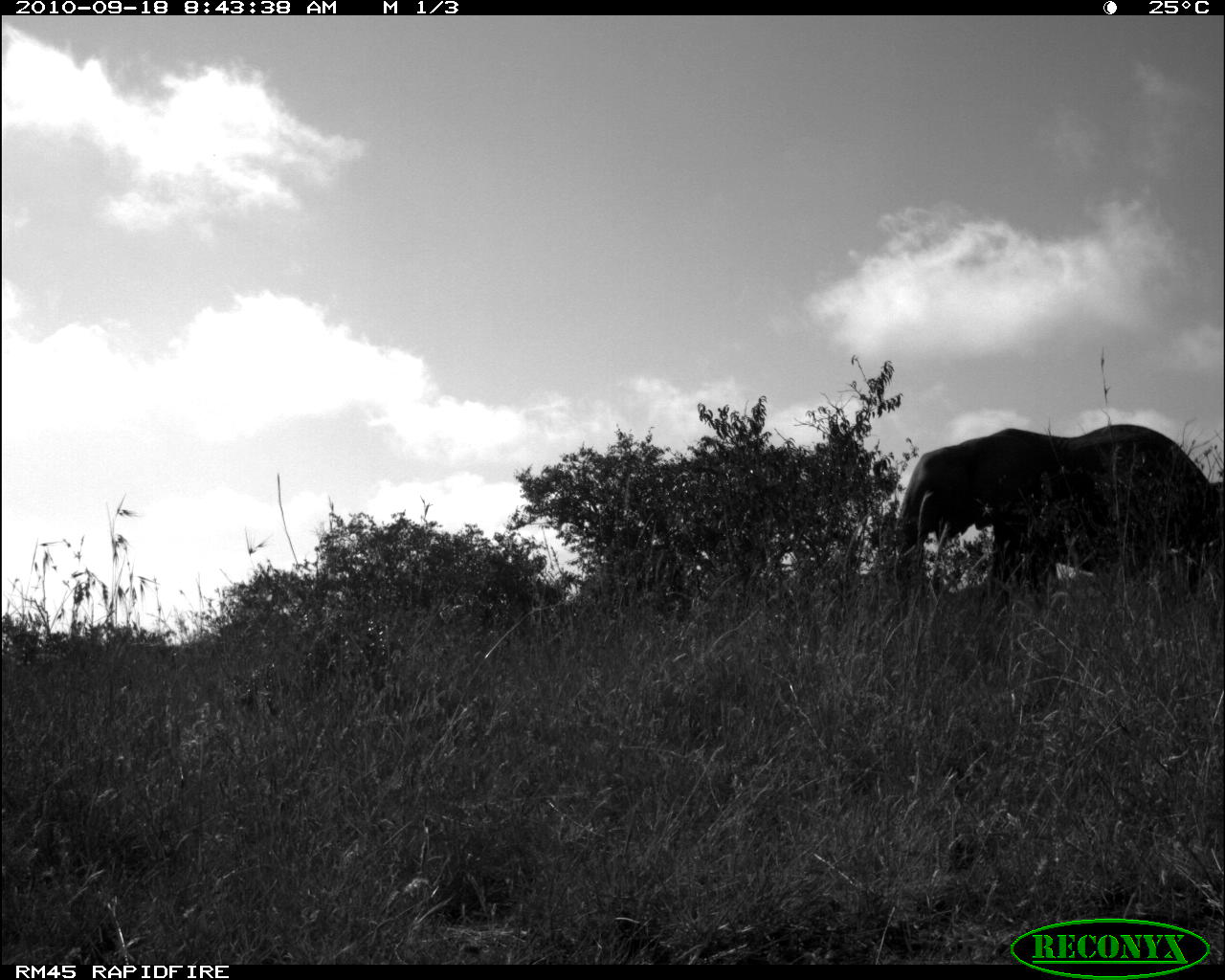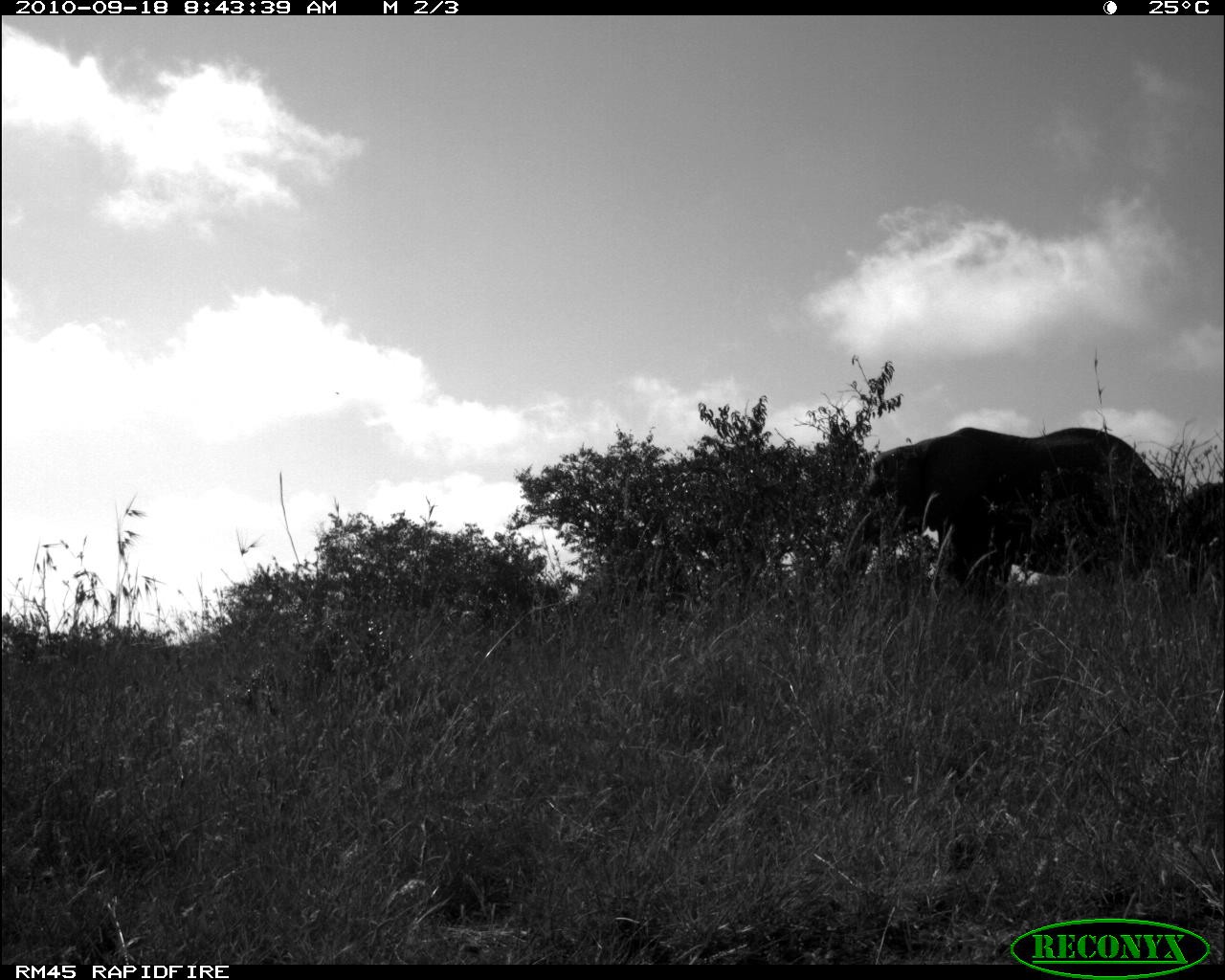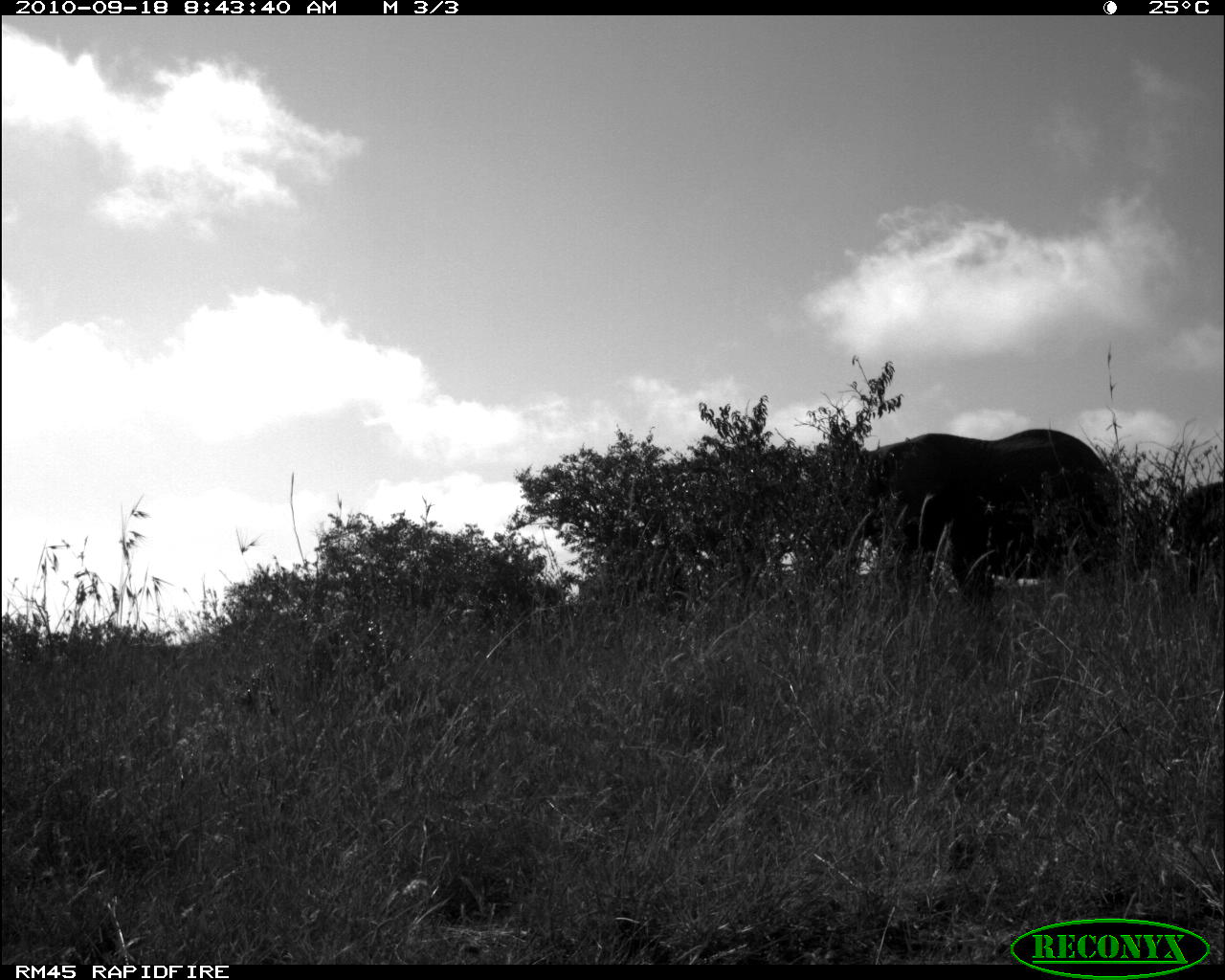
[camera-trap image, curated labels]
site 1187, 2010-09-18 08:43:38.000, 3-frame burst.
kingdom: Animalia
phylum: Chordata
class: Mammalia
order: Proboscidea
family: Elephantidae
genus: Loxodonta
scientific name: Loxodonta africana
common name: african bush elephant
Loxodonta africana (african bush elephant), count 2.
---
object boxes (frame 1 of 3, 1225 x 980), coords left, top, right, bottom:
loxodonta africana: 895, 423, 1225, 612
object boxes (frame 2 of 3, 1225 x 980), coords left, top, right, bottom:
loxodonta africana: 831, 426, 1172, 613; 1166, 480, 1225, 590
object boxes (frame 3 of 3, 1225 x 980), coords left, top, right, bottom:
loxodonta africana: 863, 429, 1121, 676; 1174, 485, 1224, 598